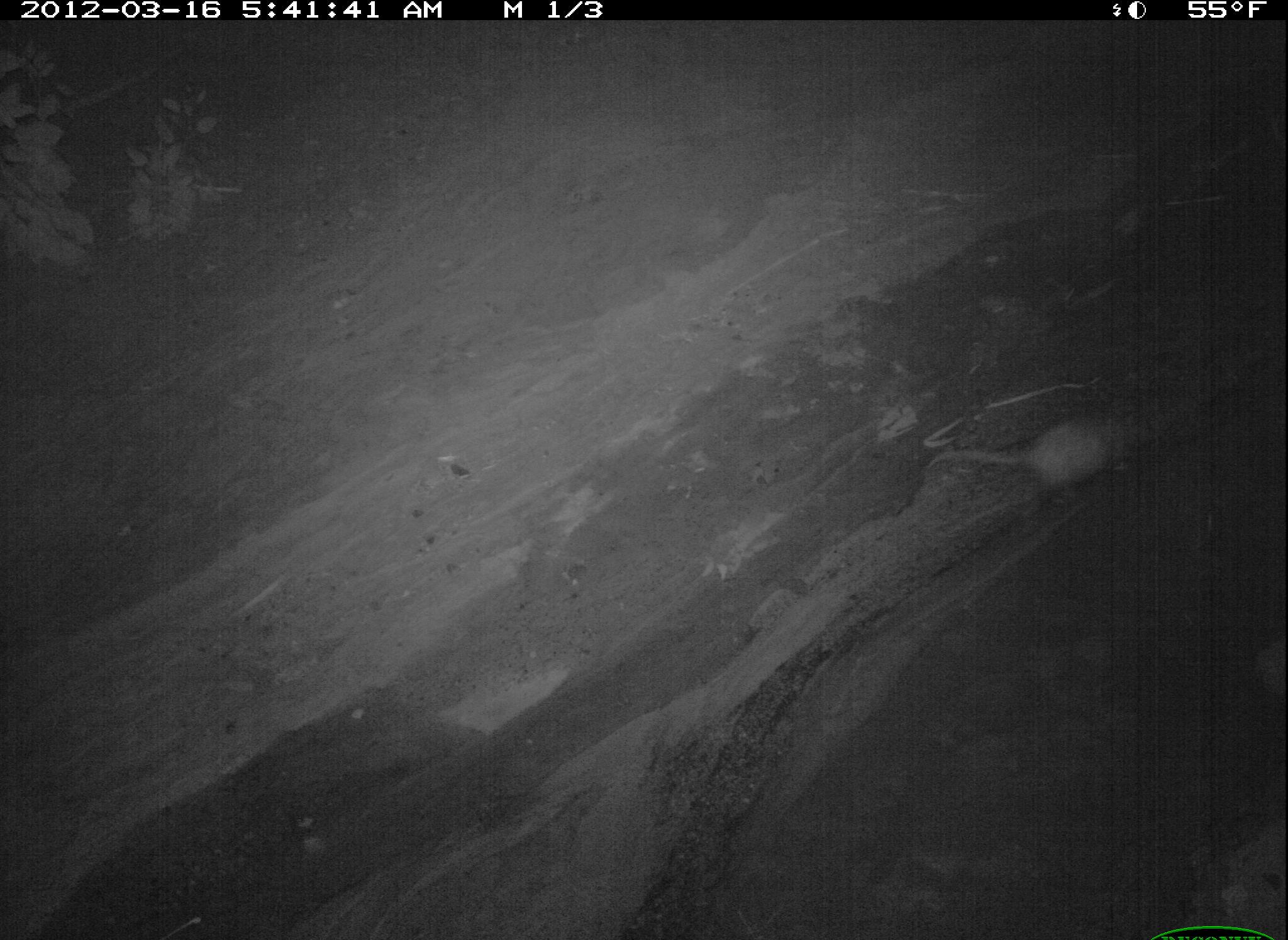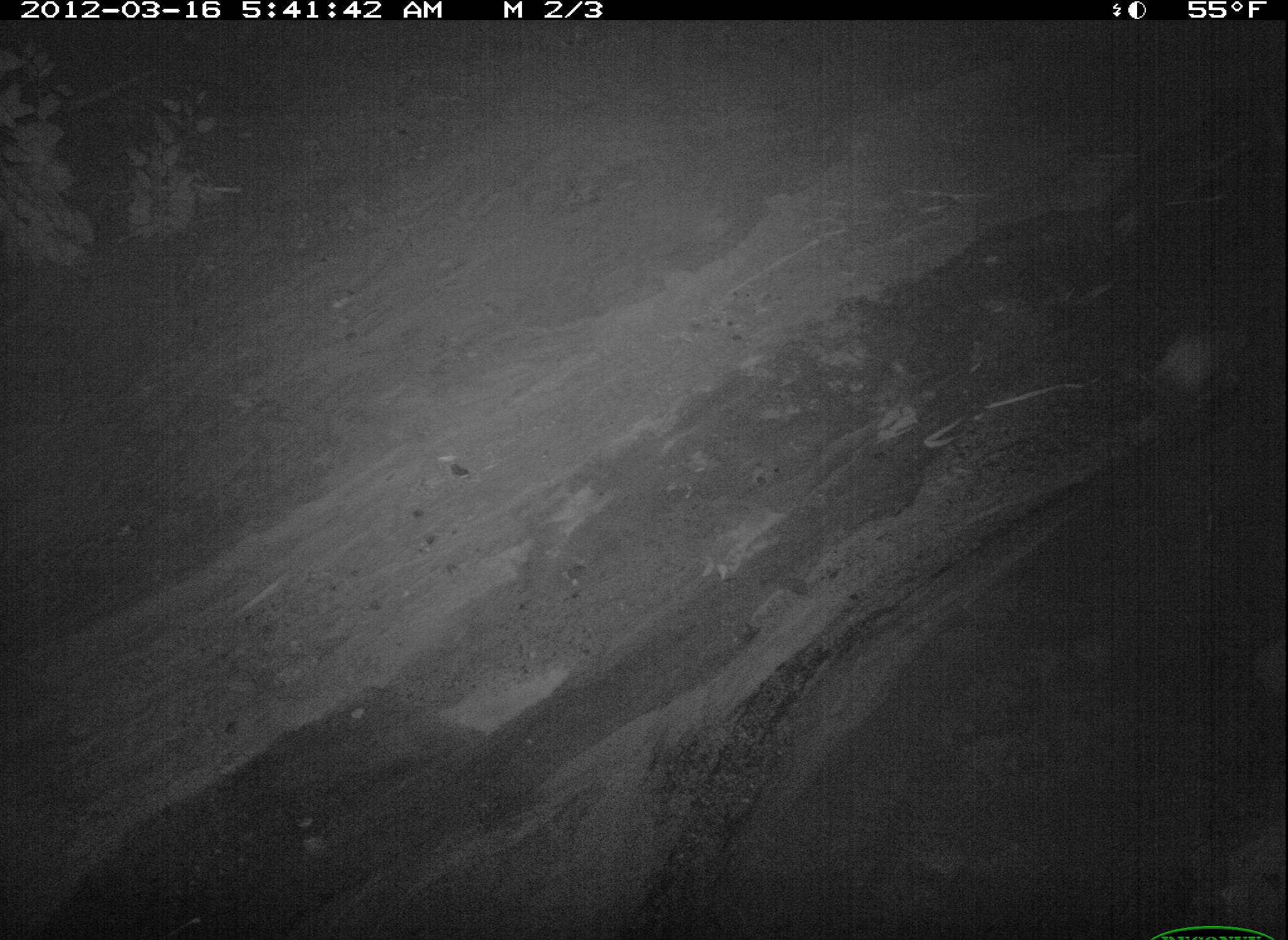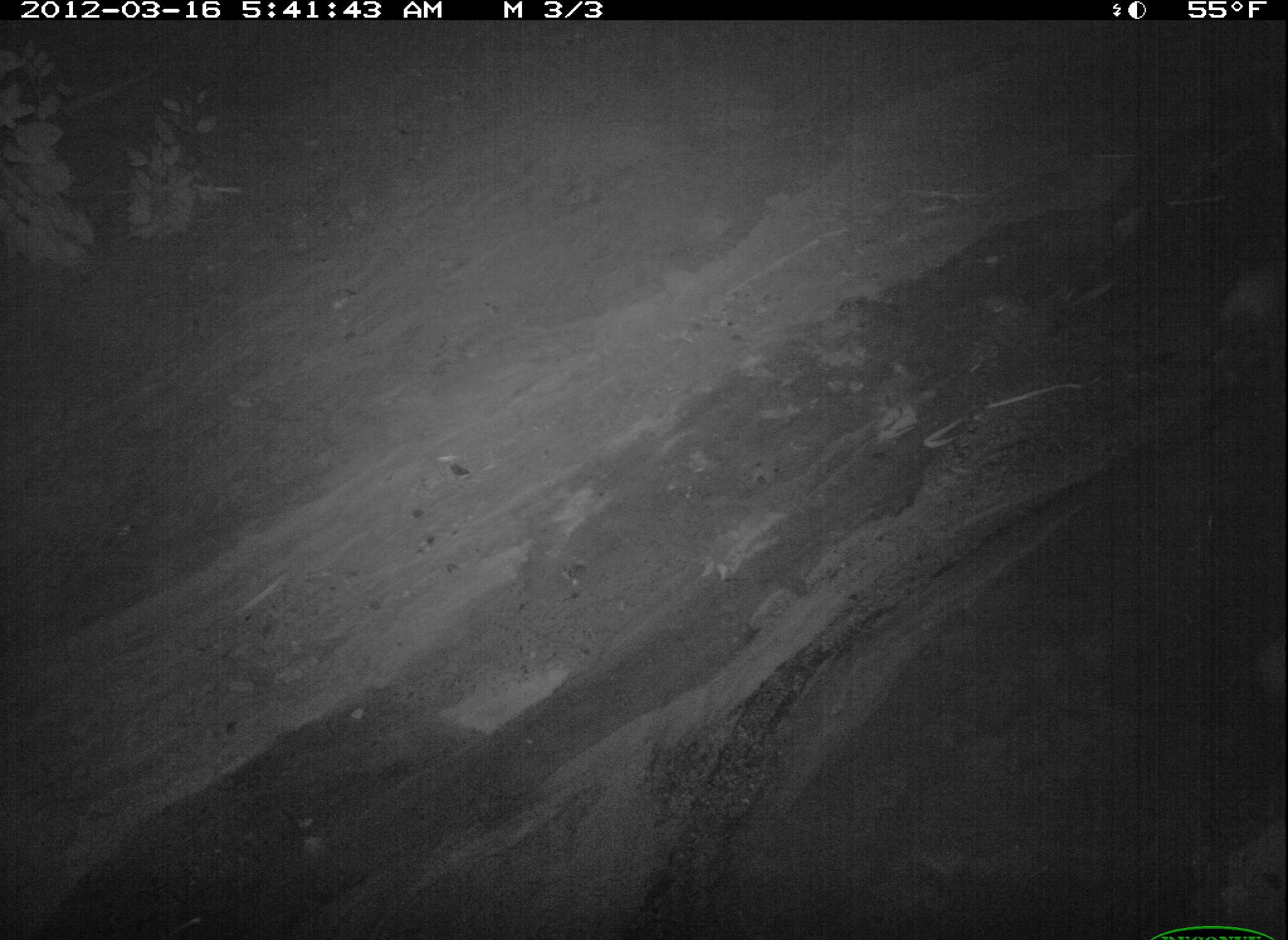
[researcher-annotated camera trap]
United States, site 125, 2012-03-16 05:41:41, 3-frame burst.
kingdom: Animalia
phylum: Chordata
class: Mammalia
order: Didelphimorphia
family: Didelphidae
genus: Didelphis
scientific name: Didelphis virginiana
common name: virginia opossum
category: opossum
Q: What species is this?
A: Opossum (virginia opossum) (Didelphis virginiana).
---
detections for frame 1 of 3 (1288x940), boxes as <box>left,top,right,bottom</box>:
opossum: <box>916,395,1167,515</box>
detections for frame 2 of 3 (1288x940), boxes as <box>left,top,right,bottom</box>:
opossum: <box>1131,309,1269,421</box>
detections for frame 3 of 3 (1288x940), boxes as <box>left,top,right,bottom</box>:
opossum: <box>1207,263,1288,388</box>